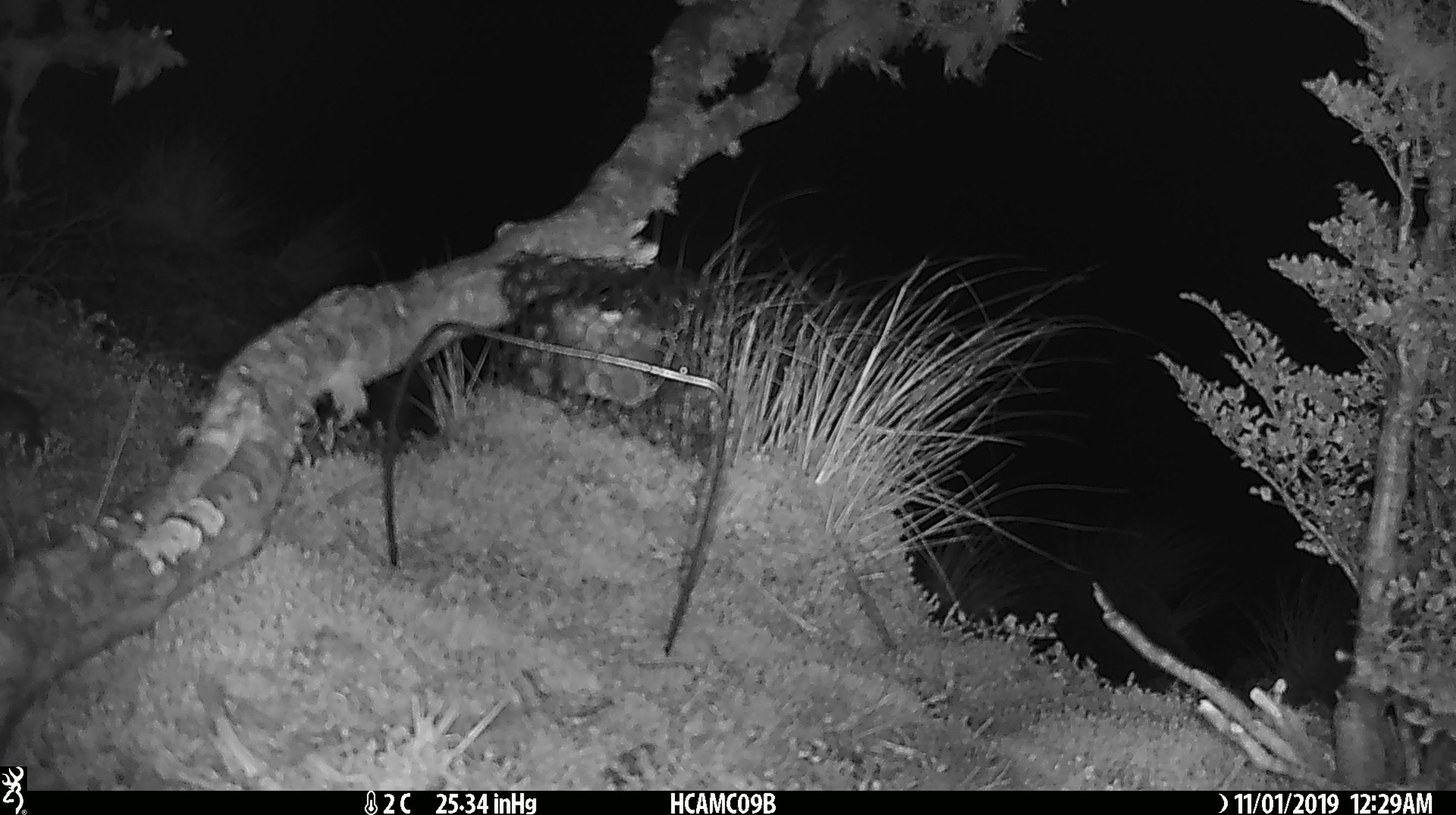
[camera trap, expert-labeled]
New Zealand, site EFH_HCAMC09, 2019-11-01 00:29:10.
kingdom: Animalia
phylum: Chordata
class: Mammalia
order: Rodentia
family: Muridae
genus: Mus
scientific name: Mus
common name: mouse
Mouse (Mus).